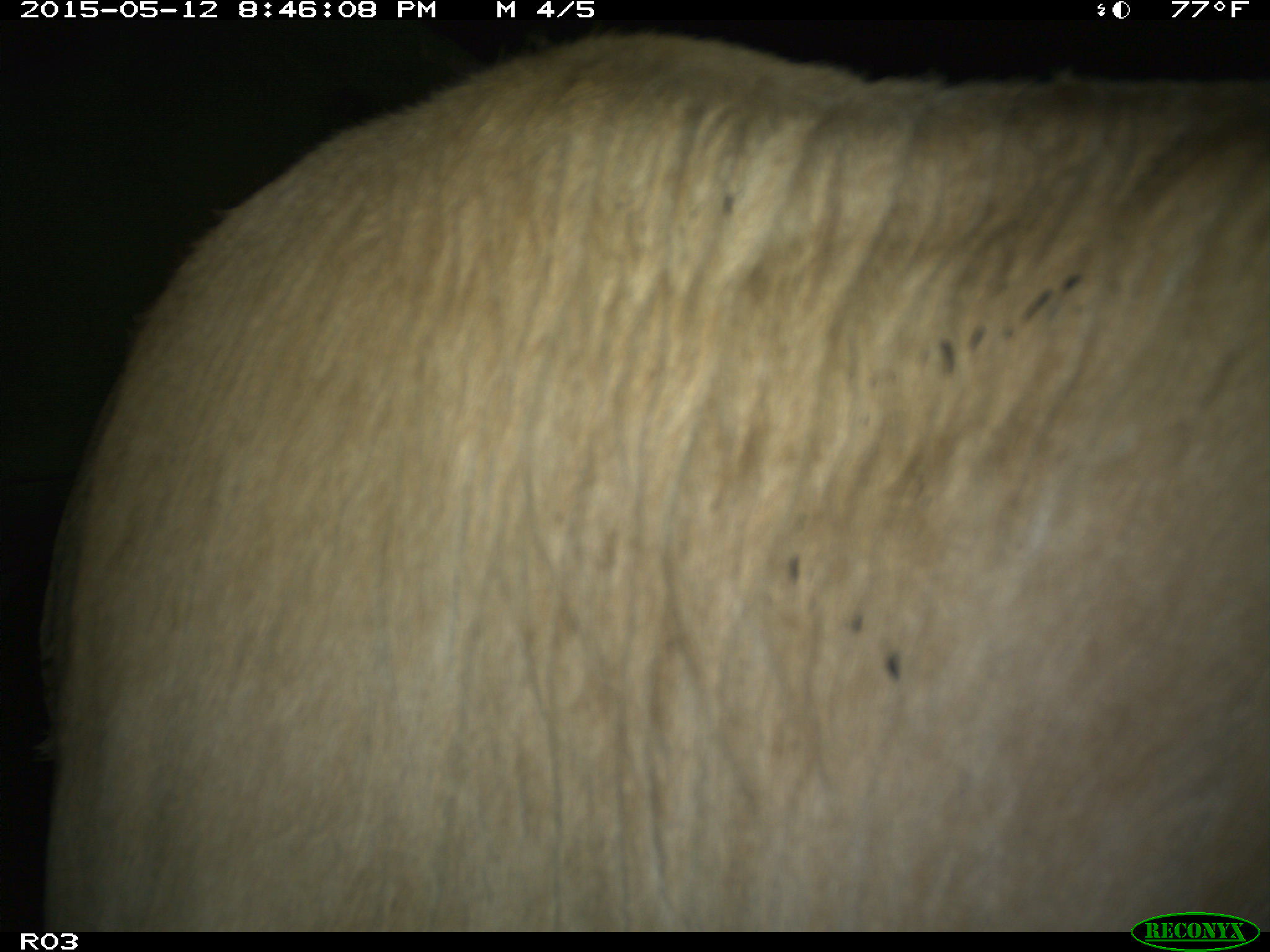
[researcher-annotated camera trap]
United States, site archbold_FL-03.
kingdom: Animalia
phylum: Chordata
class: Mammalia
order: Artiodactyla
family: Bovidae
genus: Bos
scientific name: Bos taurus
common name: domestic cow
Bos taurus (domestic cow).